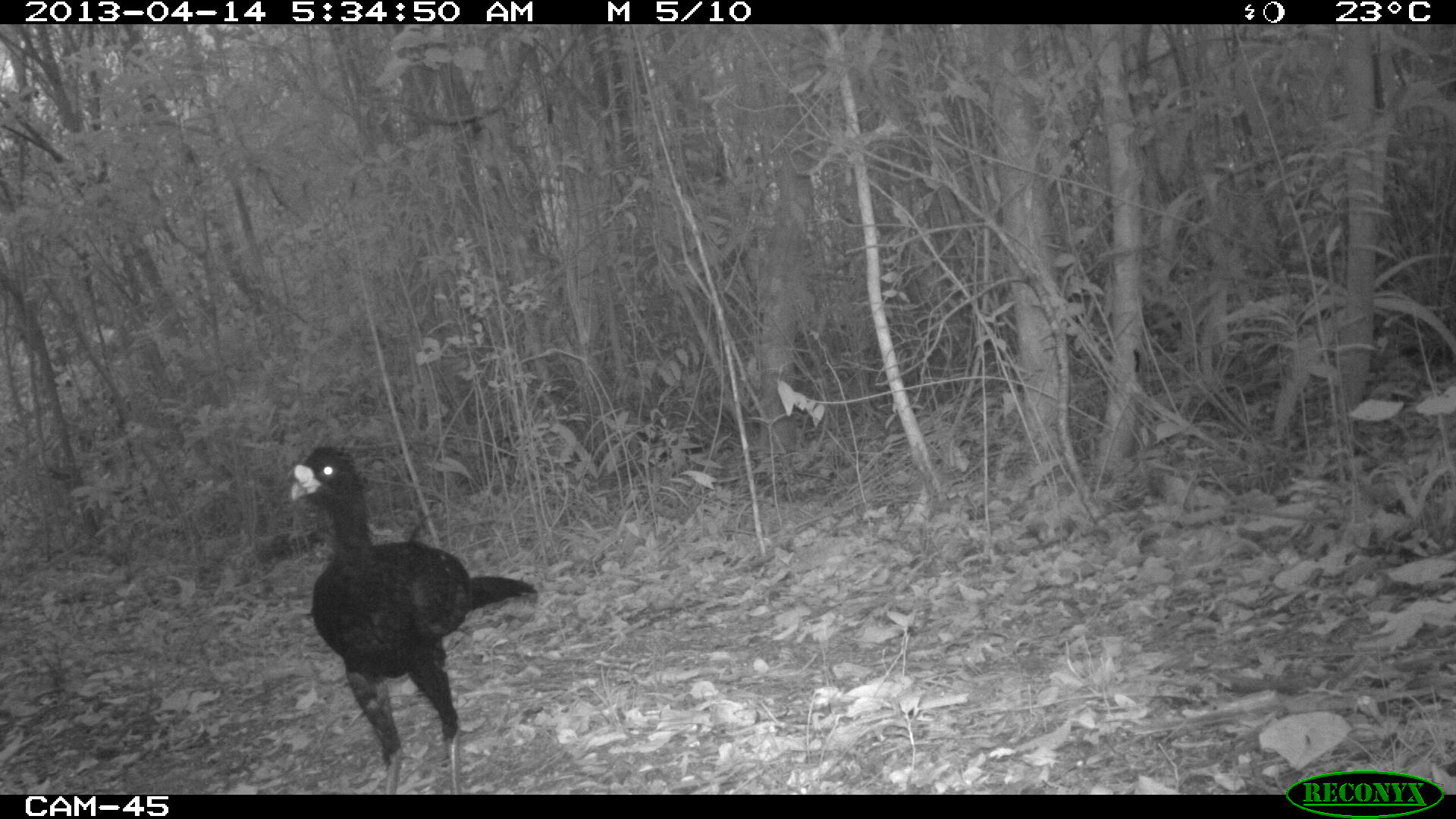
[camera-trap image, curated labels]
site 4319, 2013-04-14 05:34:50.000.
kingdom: Animalia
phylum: Chordata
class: Aves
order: Galliformes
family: Cracidae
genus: Crax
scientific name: Crax rubra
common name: great curassow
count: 1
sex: male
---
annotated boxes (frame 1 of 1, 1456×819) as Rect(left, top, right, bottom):
crax rubra: Rect(292, 443, 536, 795)